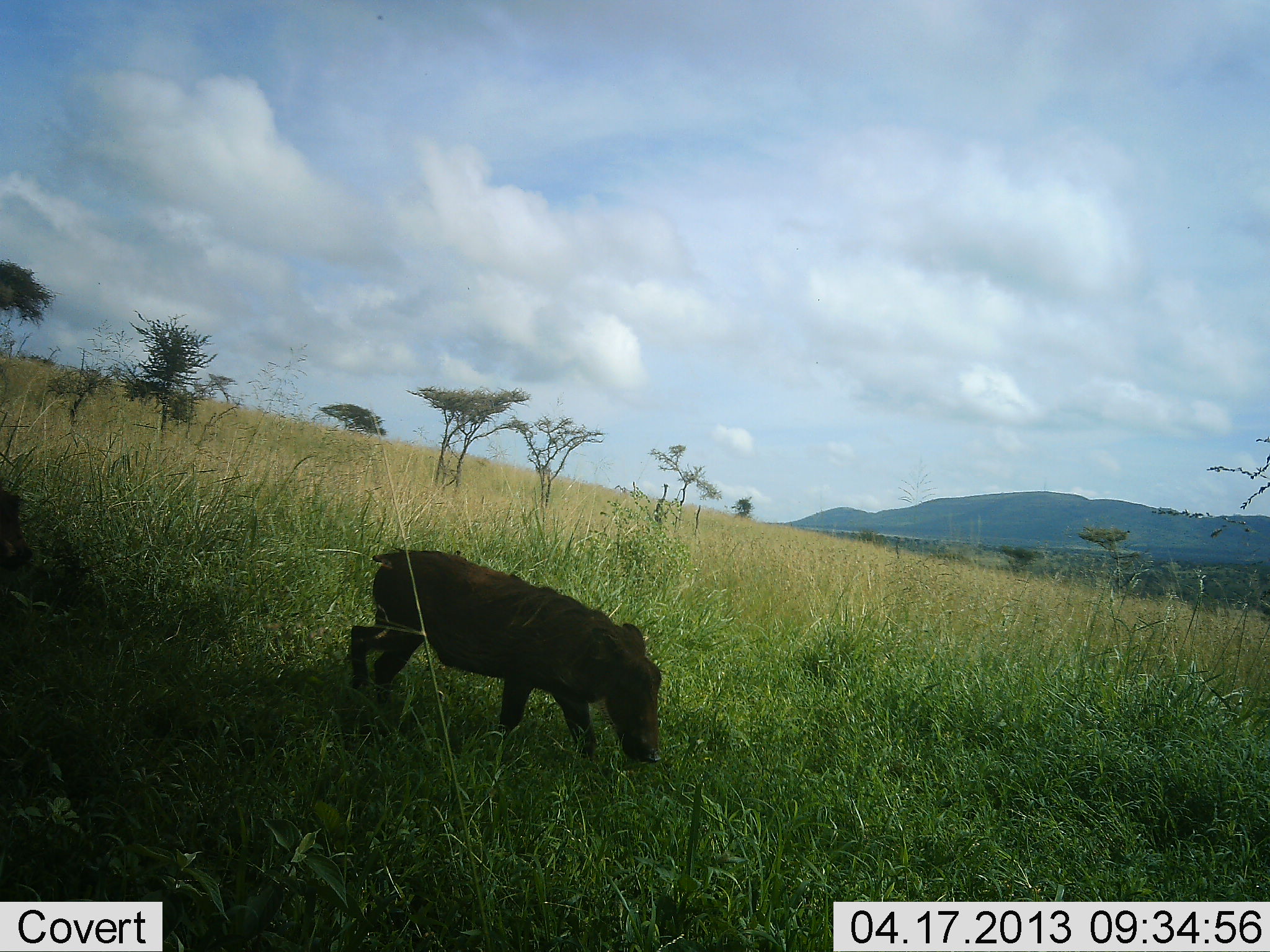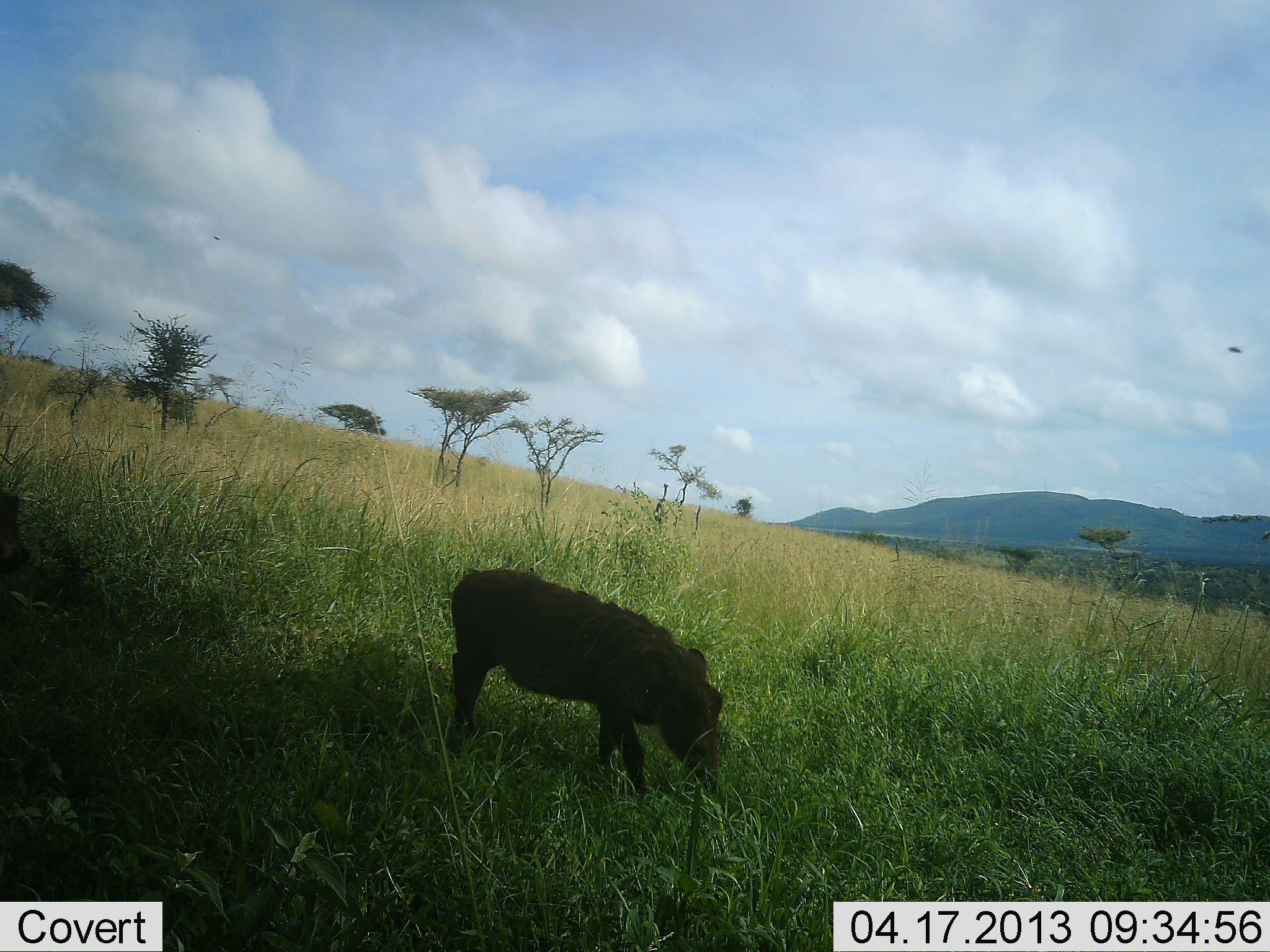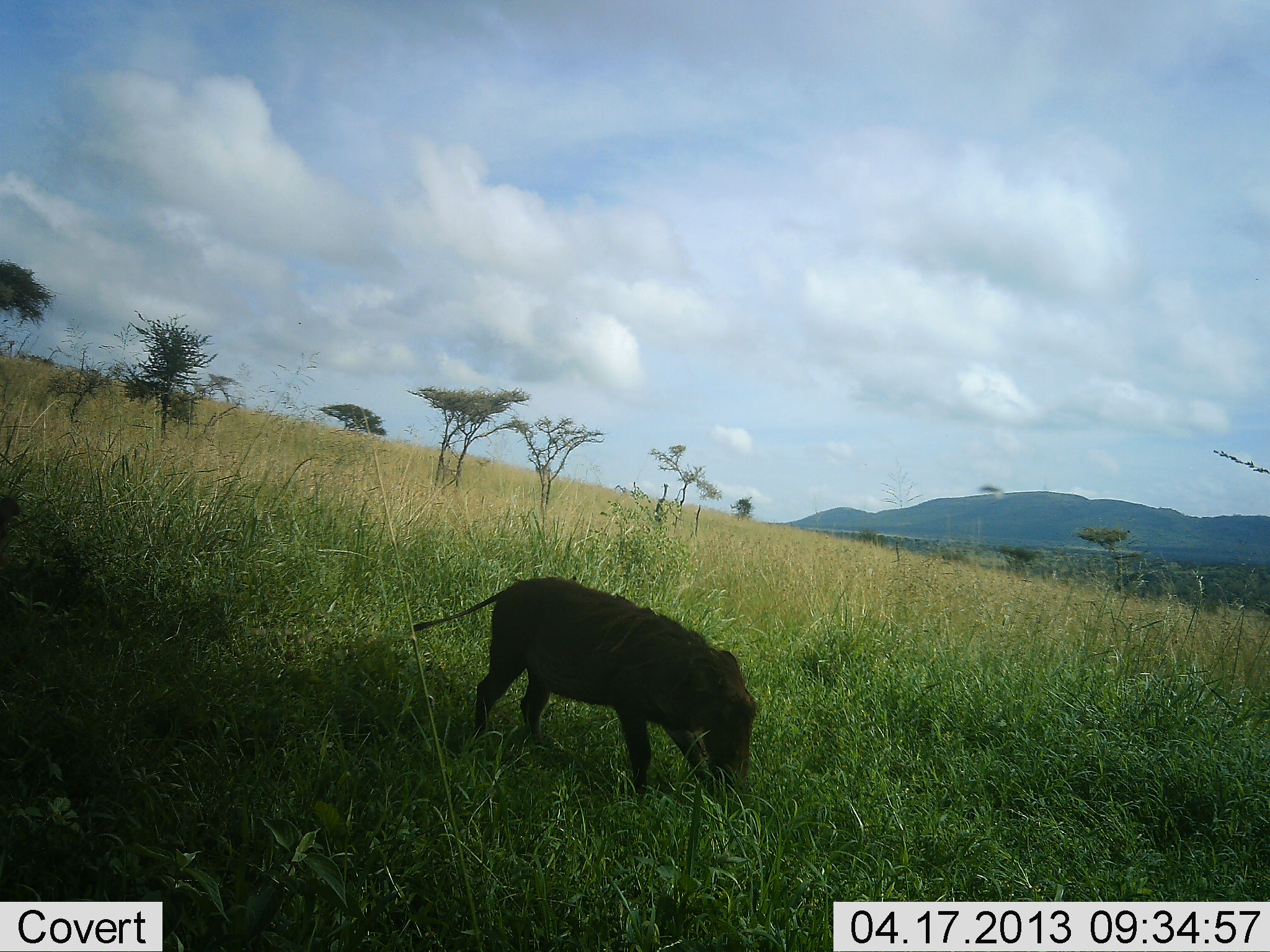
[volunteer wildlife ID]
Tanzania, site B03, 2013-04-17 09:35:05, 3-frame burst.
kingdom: Animalia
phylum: Chordata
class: Mammalia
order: Artiodactyla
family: Suidae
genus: Phacochoerus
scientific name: Phacochoerus africanus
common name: warthog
Warthog (Phacochoerus africanus), count 1. Behavior (volunteer vote fractions): standing 18%, resting 0%, moving 82%, interacting 0%. Young present (vote fraction): 9%. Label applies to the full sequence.